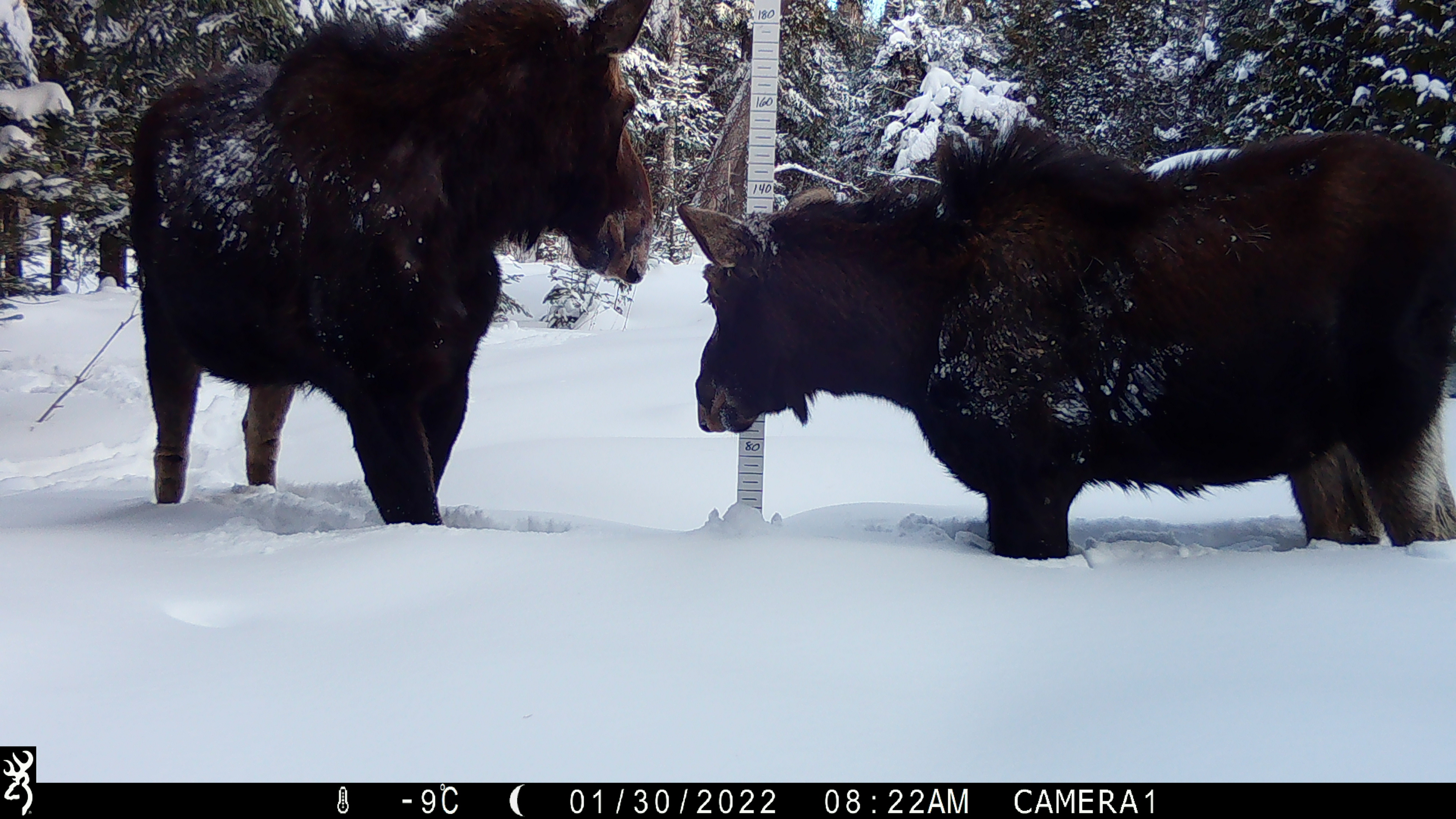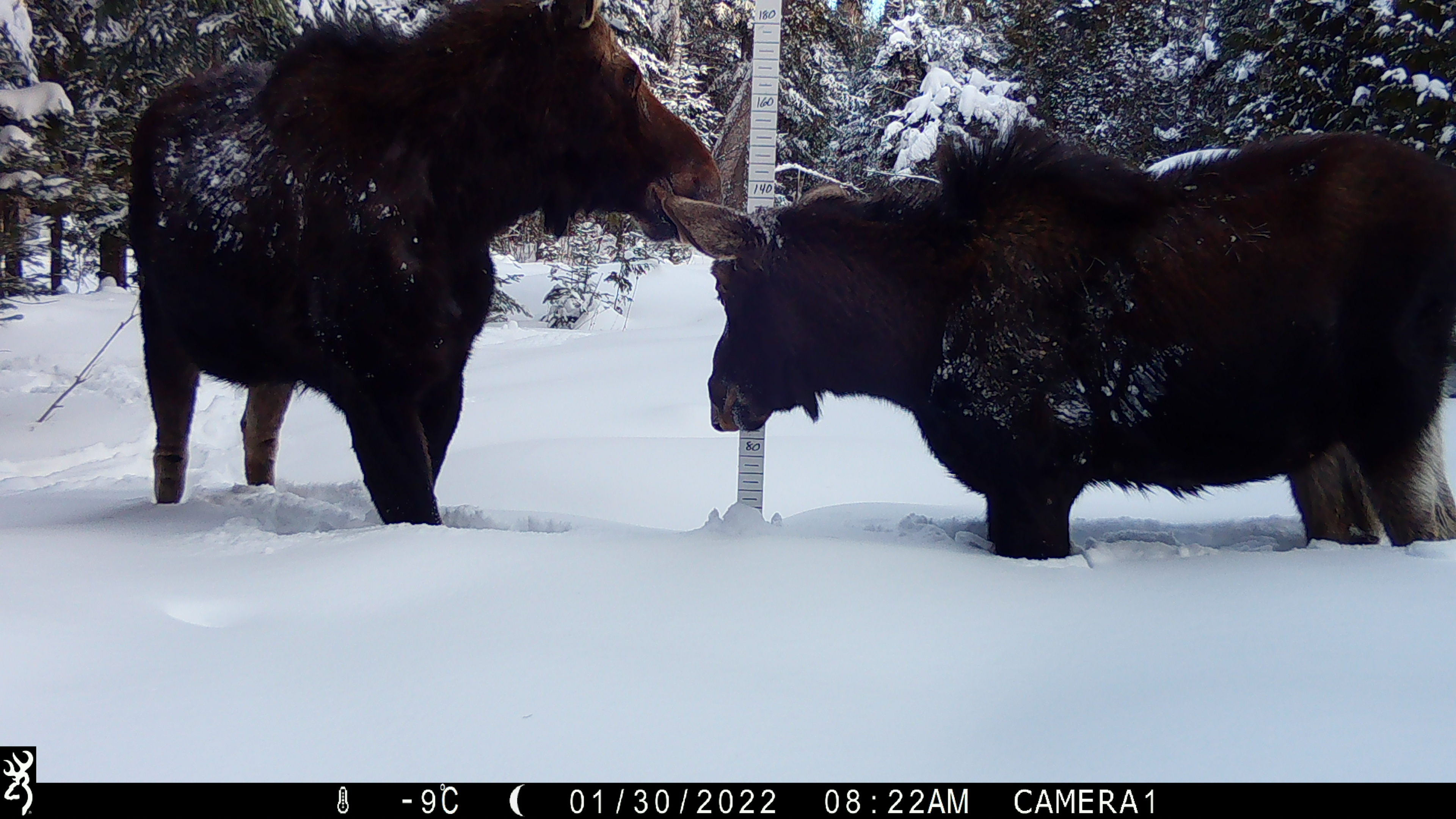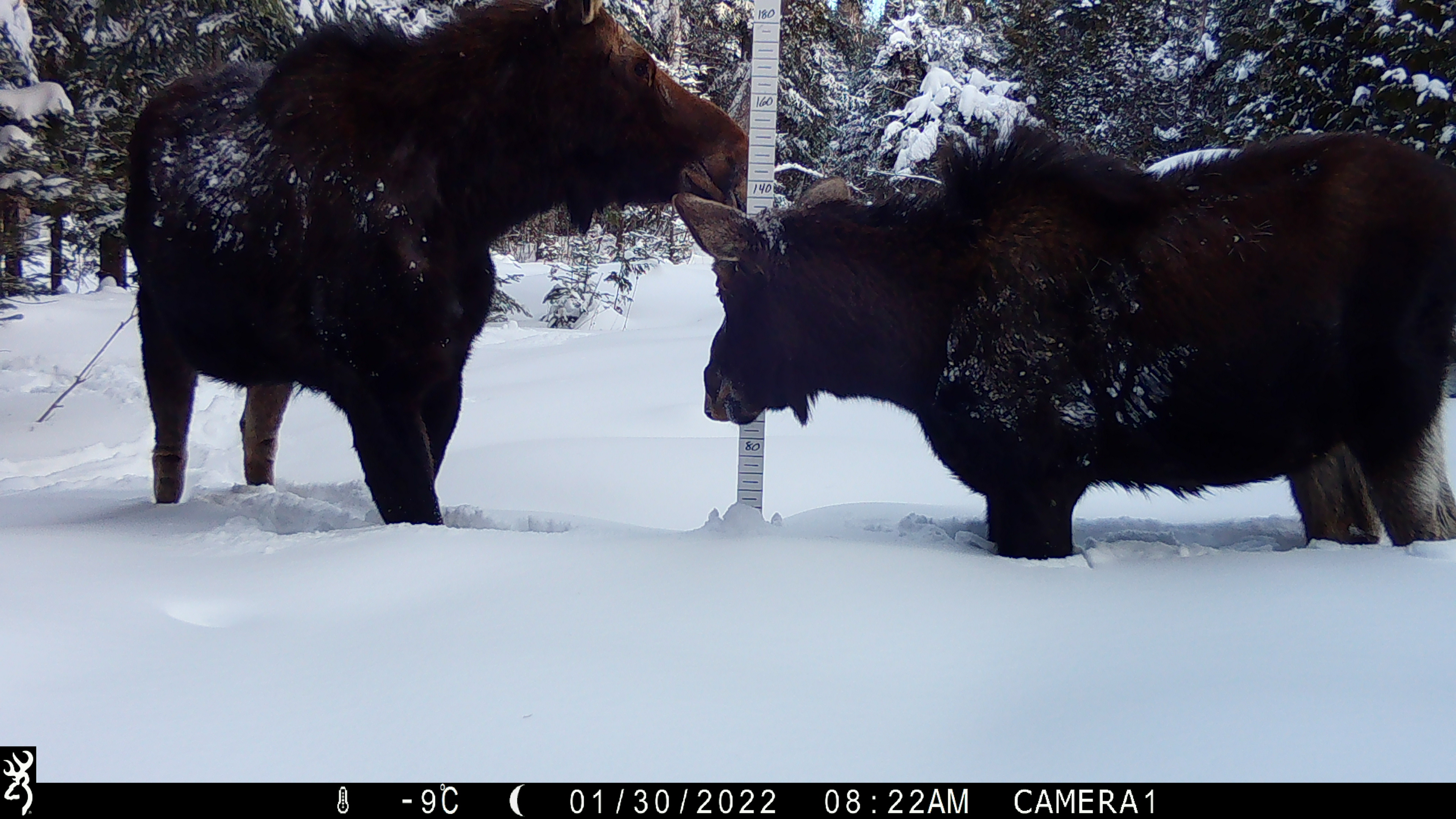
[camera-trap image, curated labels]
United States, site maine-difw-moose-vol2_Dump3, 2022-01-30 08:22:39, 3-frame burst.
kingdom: Animalia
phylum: Chordata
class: Mammalia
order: Artiodactyla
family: Cervidae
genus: Alces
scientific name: Alces alces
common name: moose